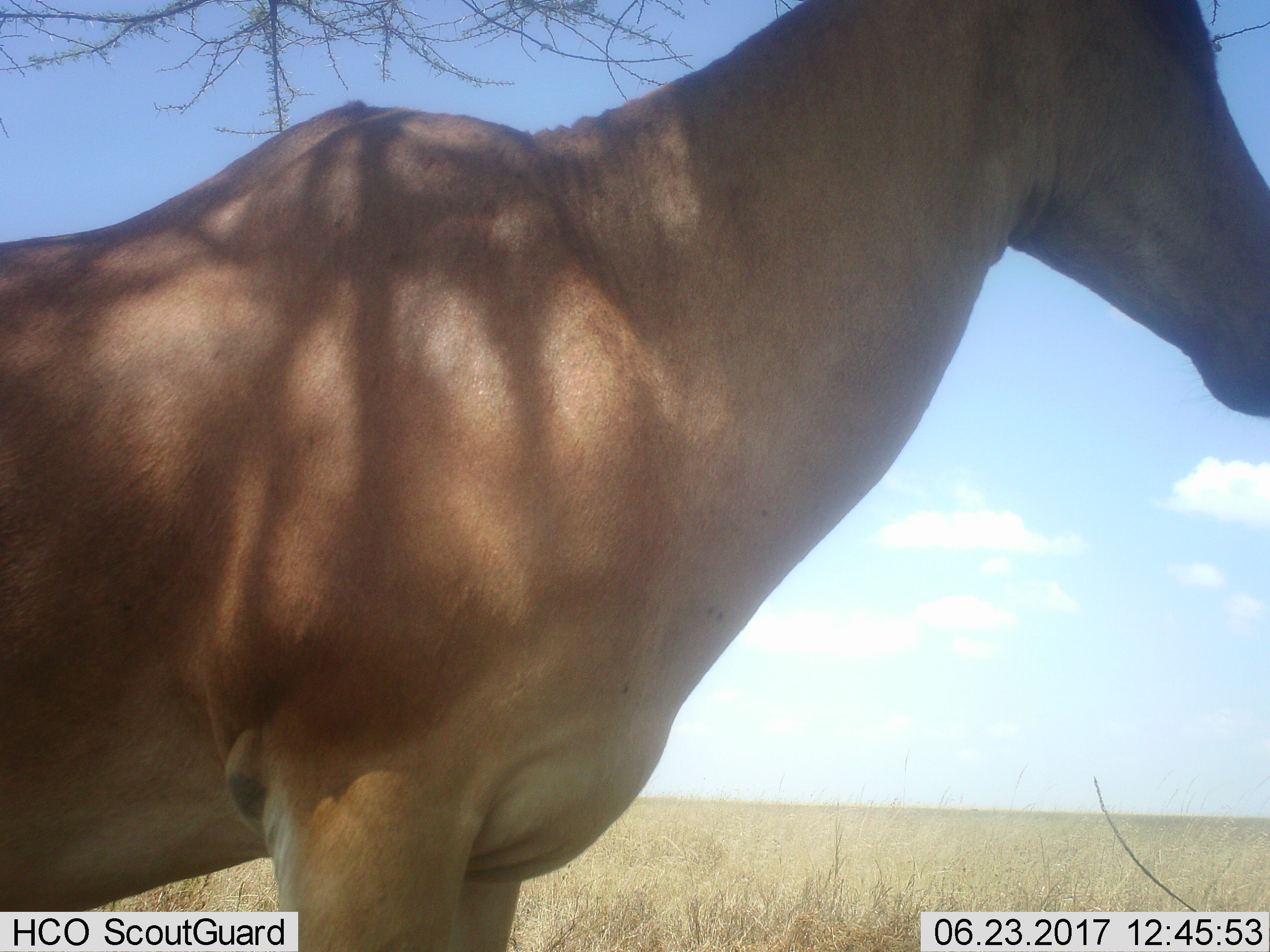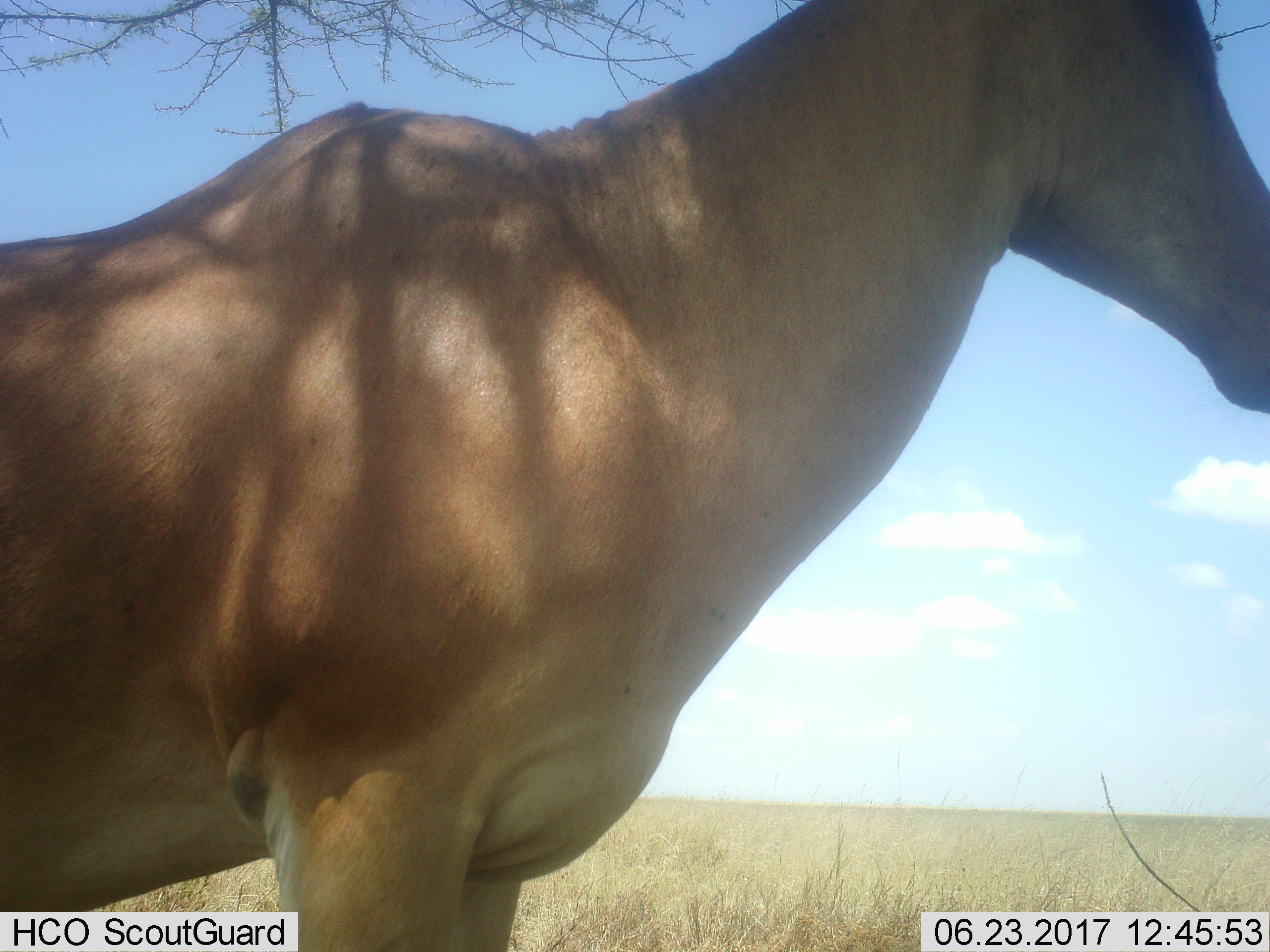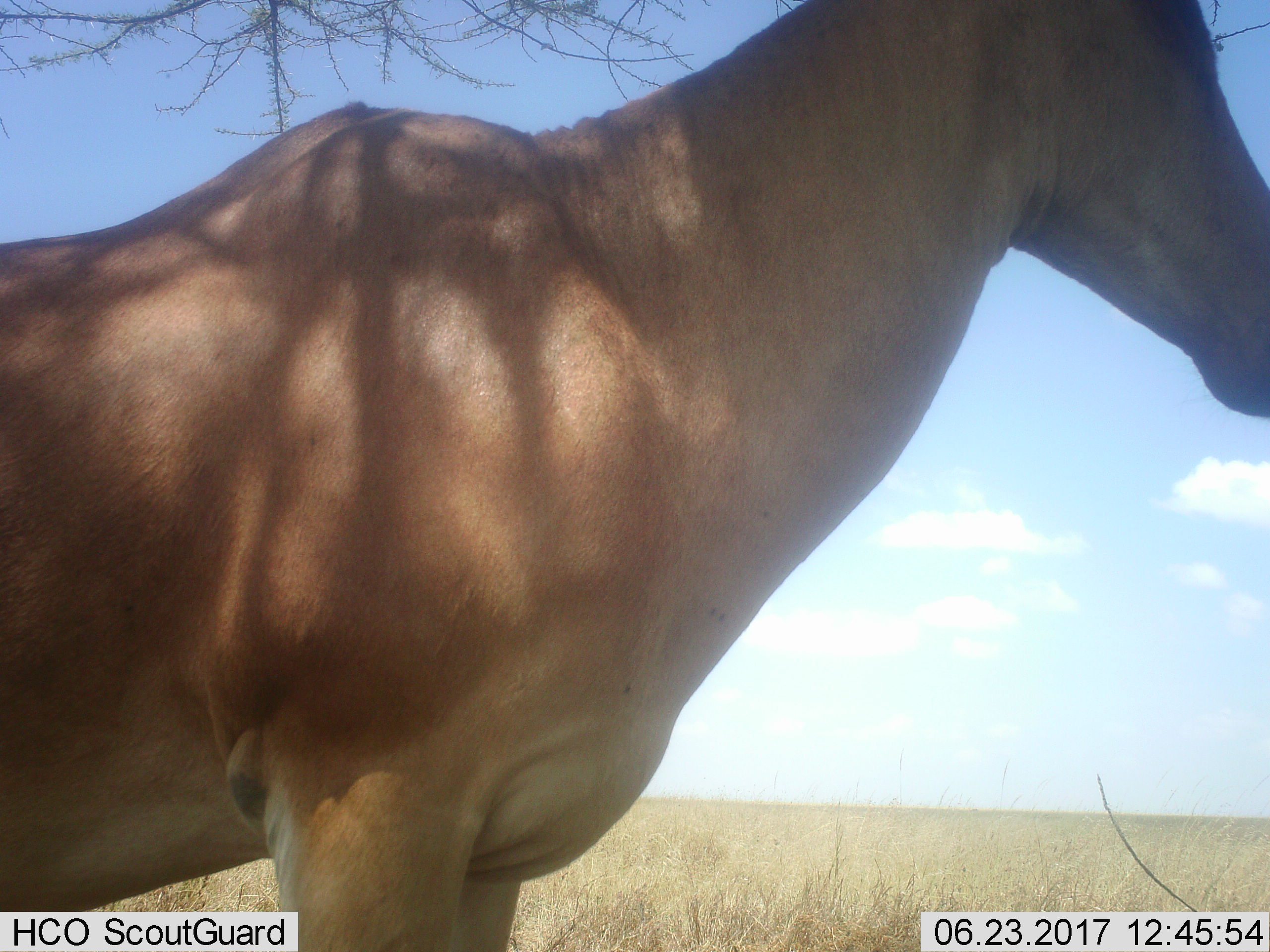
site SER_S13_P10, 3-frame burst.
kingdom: Animalia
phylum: Chordata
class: Mammalia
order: Artiodactyla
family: Bovidae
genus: Alcelaphus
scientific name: Alcelaphus buselaphus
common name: hartebeest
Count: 1.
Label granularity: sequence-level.